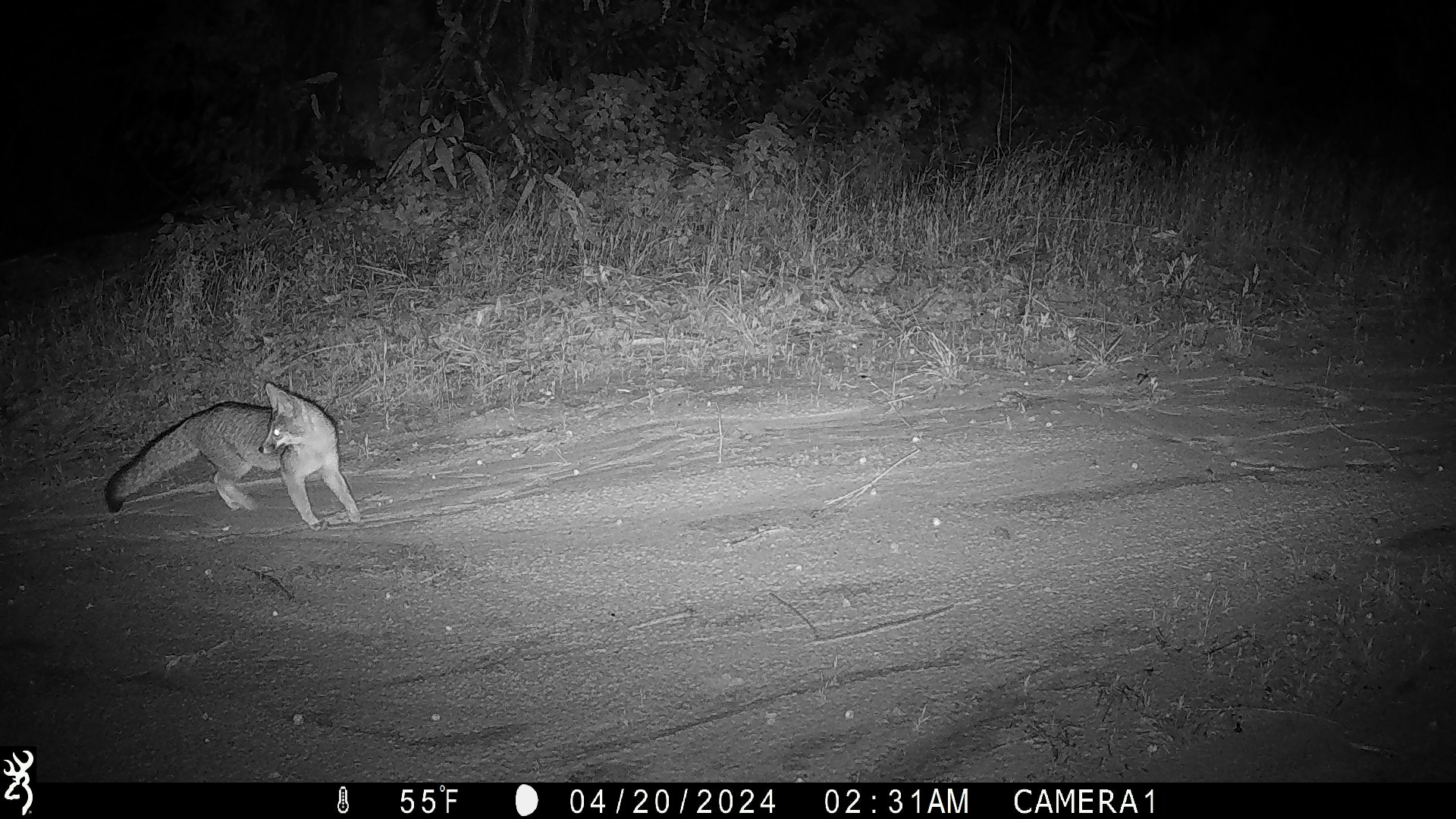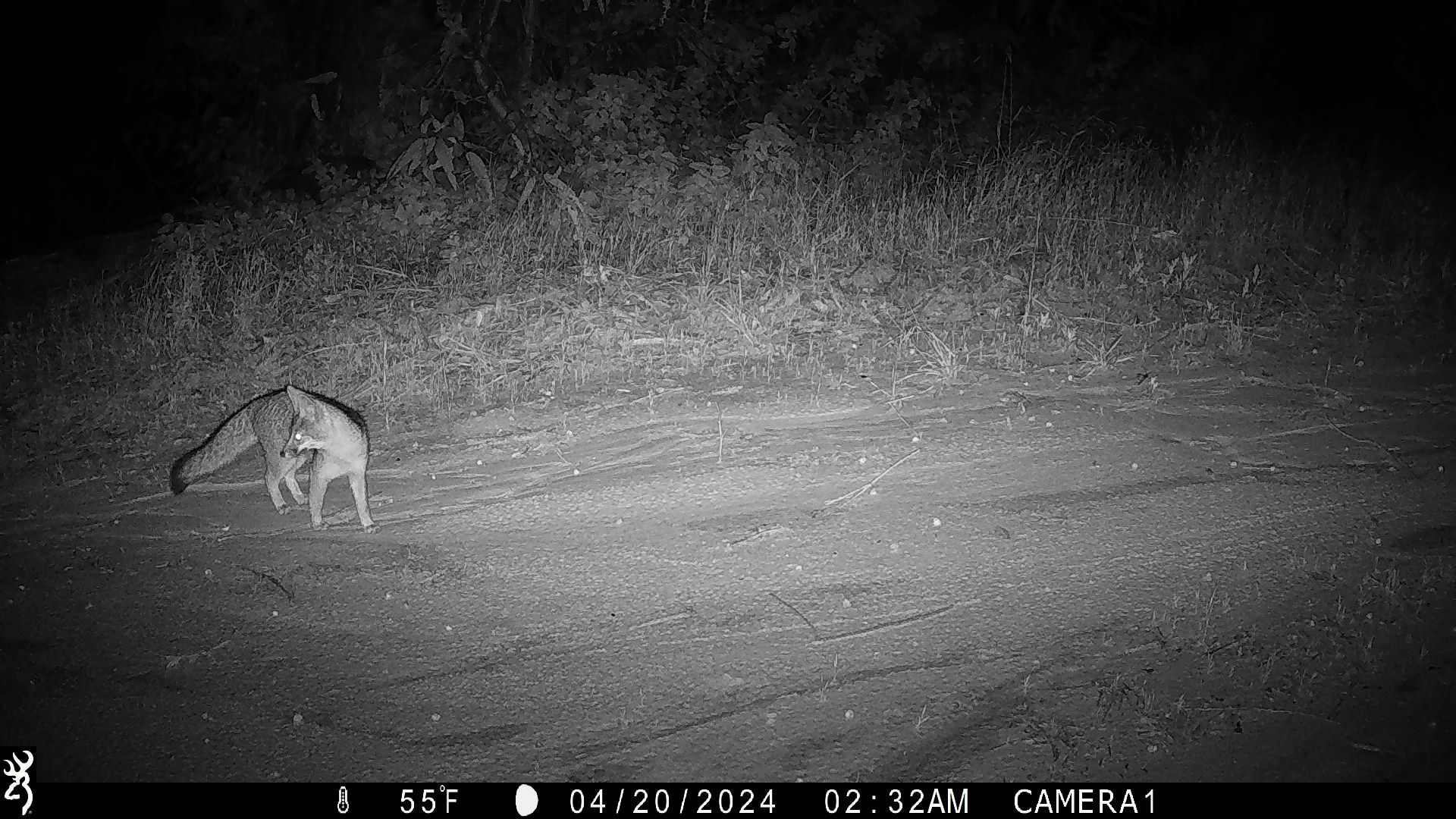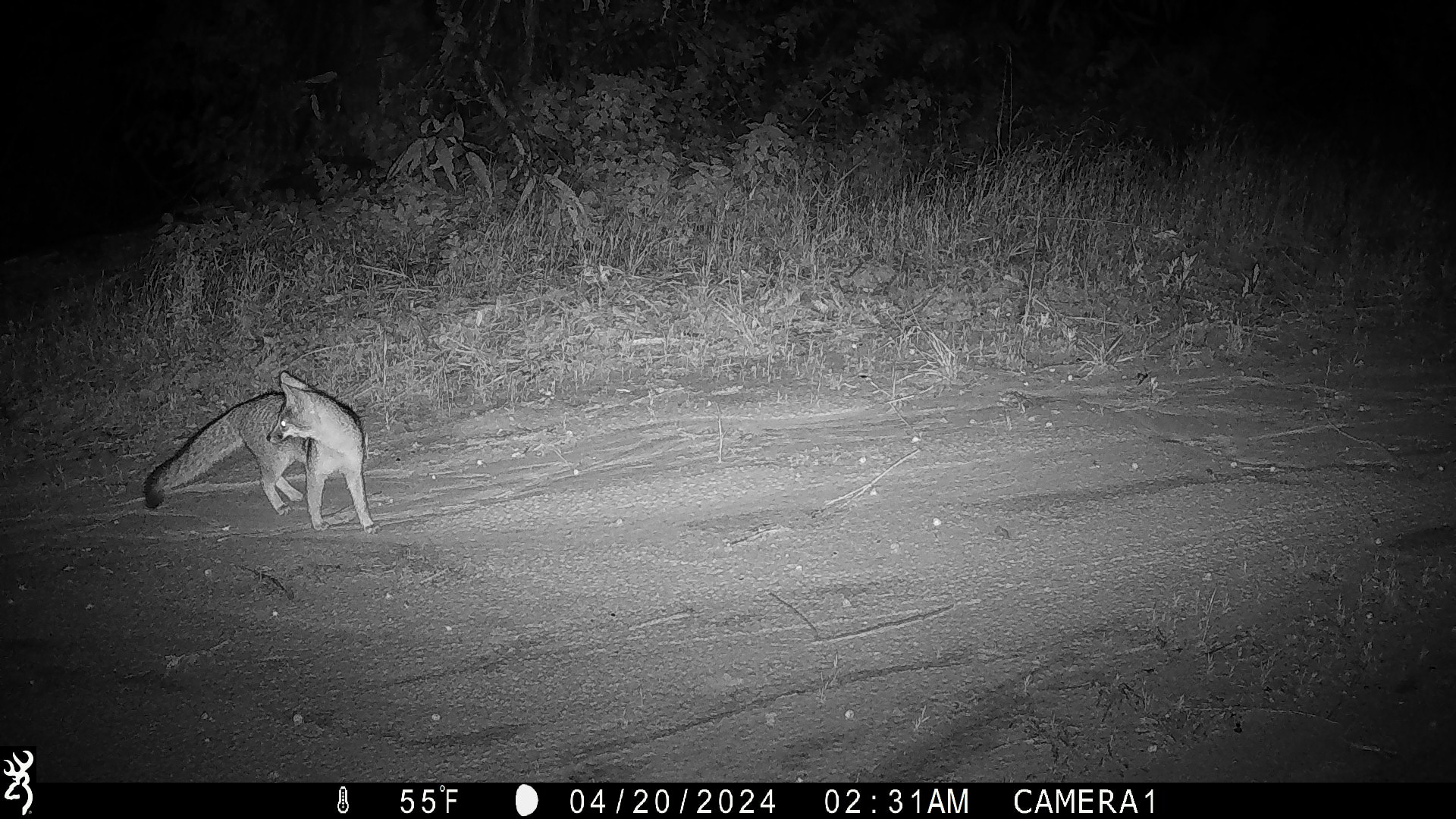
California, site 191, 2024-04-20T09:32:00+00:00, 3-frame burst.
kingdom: Animalia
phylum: Chordata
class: Mammalia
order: Carnivora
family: Canidae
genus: Urocyon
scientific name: Urocyon cinereoargenteus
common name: gray fox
Gray fox (Urocyon cinereoargenteus).